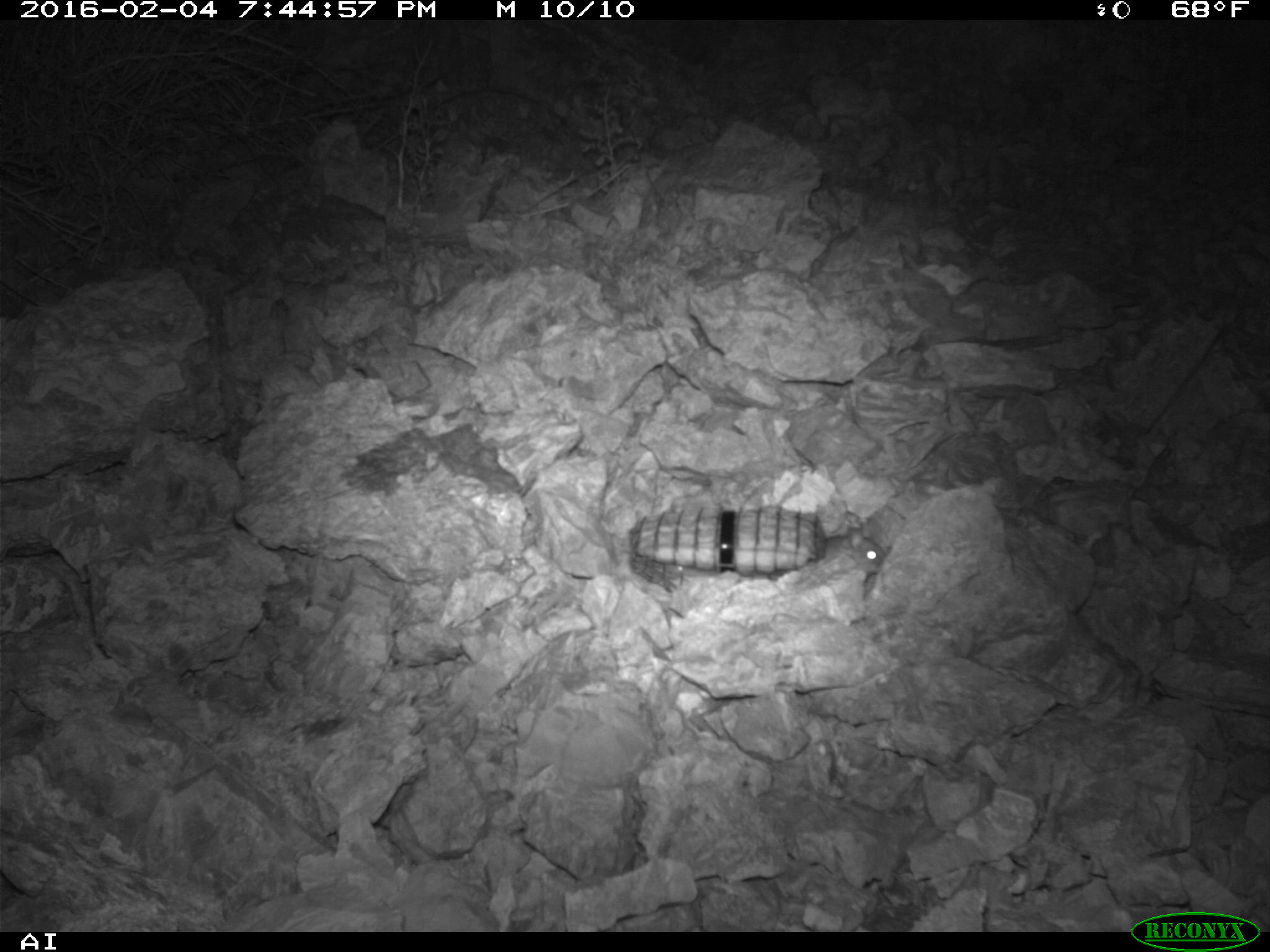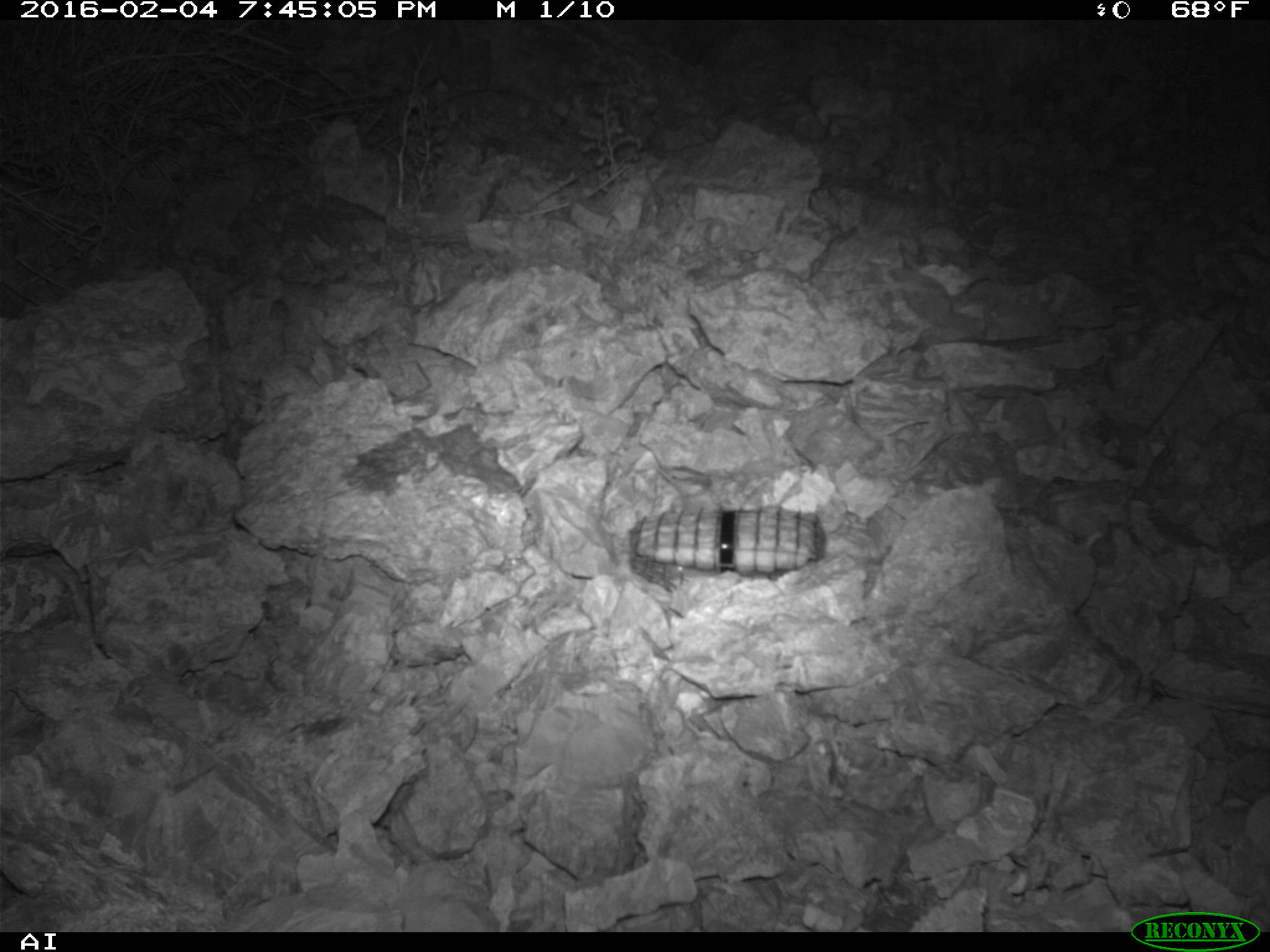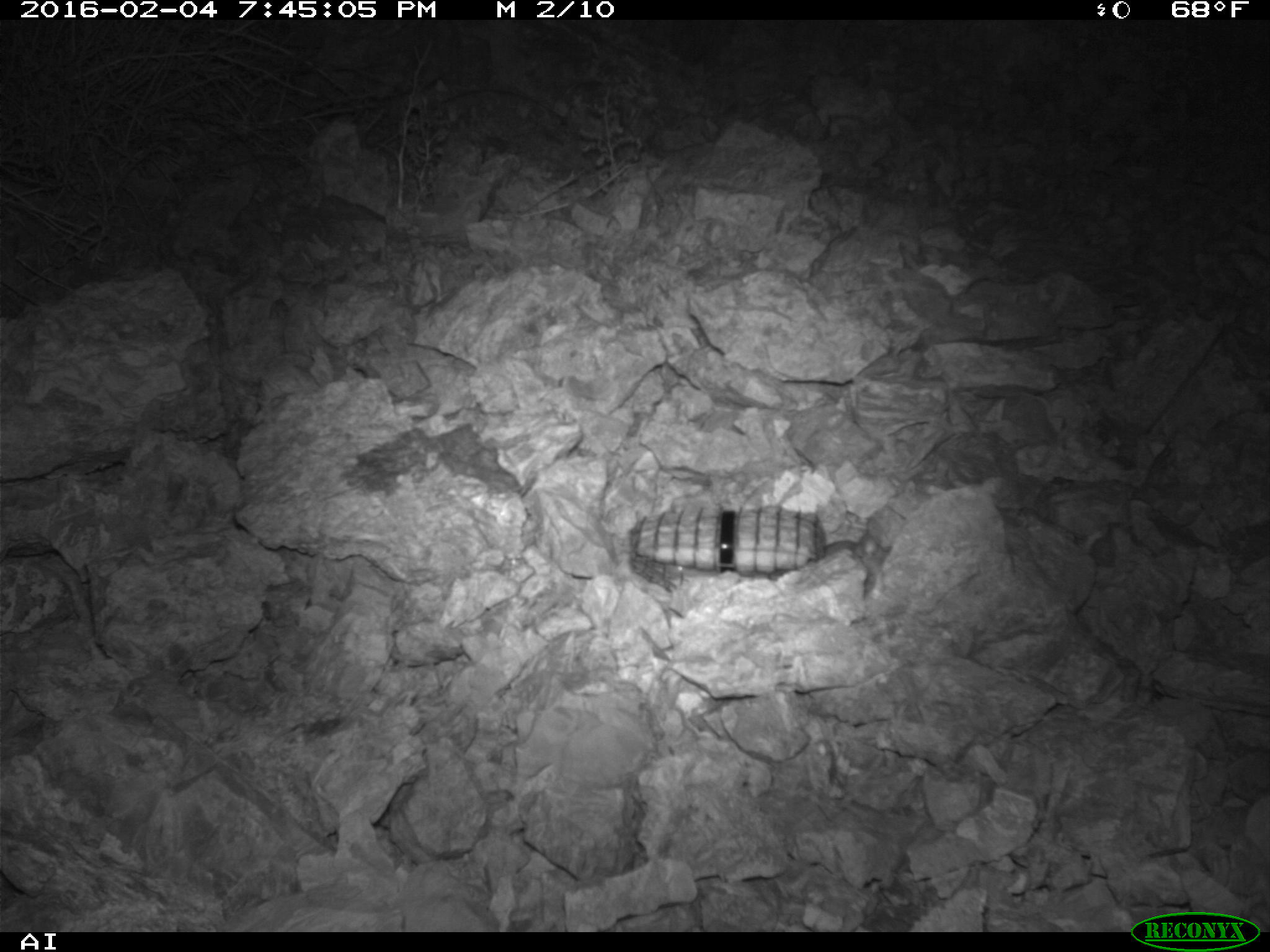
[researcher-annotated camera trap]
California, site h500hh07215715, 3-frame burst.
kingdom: Animalia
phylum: Chordata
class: Mammalia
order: Rodentia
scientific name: Rodentia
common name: rodent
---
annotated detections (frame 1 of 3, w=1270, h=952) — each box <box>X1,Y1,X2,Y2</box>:
rodent: <box>850,540,885,576</box>